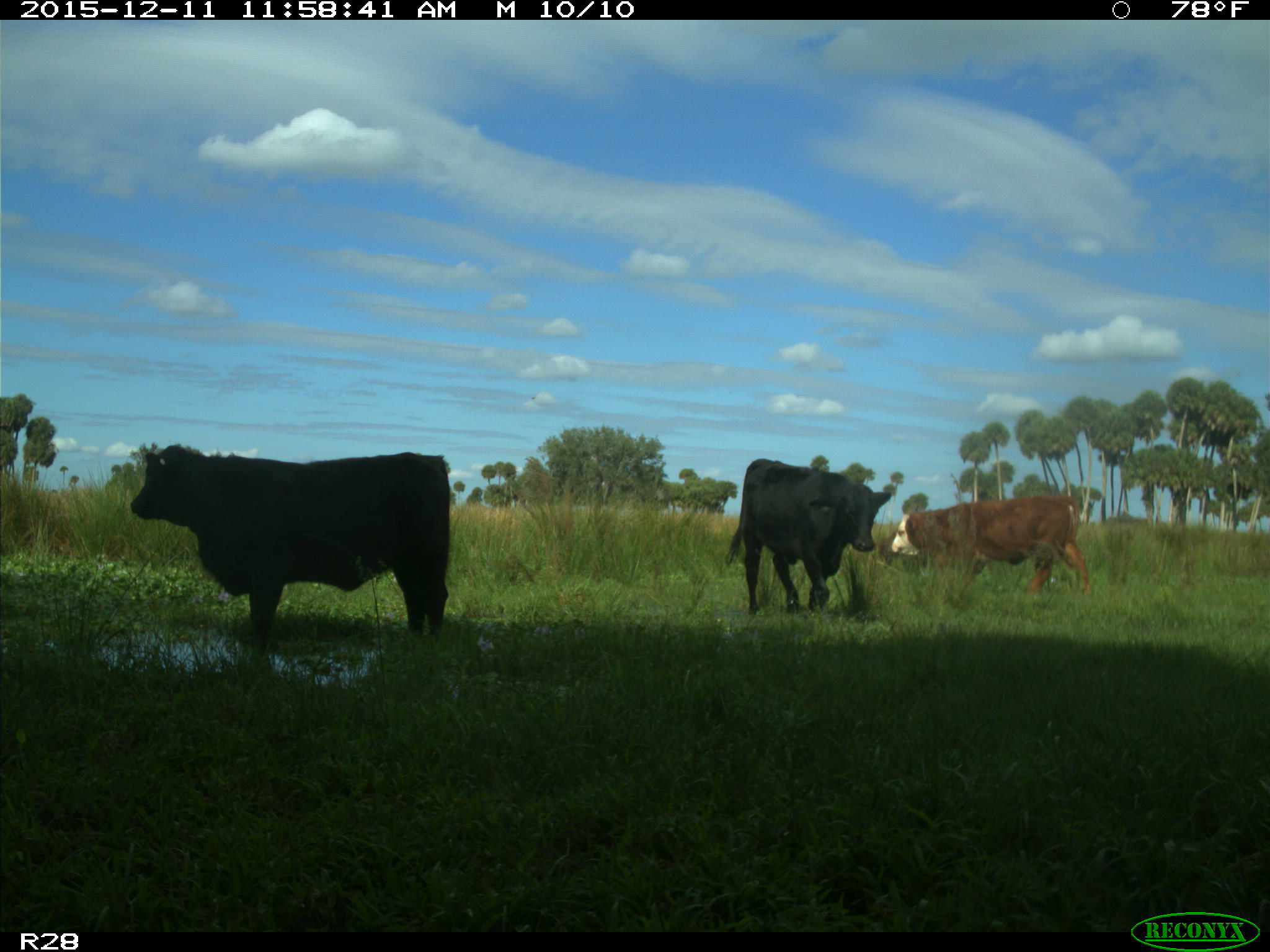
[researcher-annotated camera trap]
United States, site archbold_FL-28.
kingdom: Animalia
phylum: Chordata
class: Mammalia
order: Artiodactyla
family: Bovidae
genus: Bos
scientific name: Bos taurus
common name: domestic cow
Bos taurus (domestic cow).